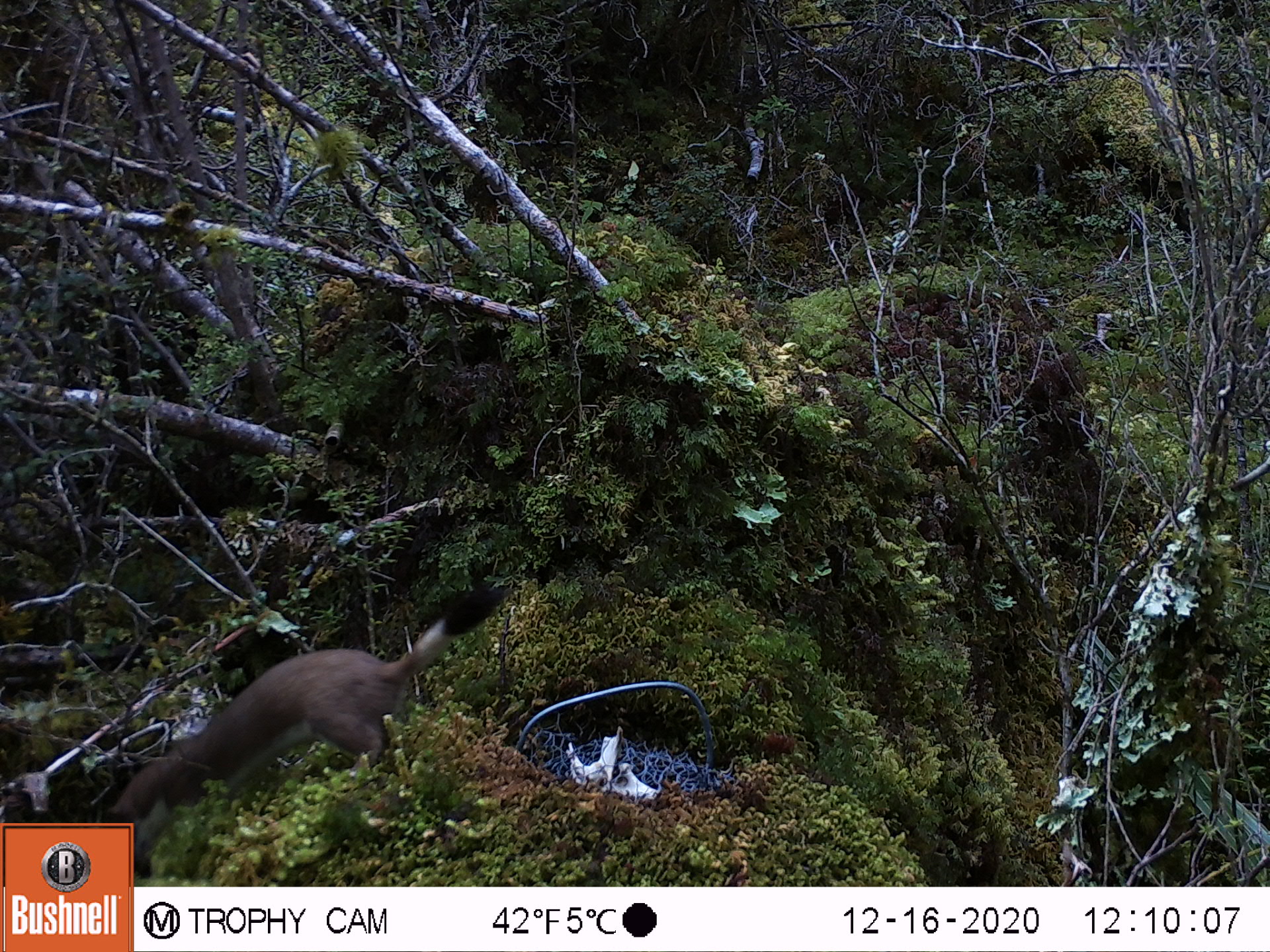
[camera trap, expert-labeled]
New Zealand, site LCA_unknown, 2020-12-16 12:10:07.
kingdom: Animalia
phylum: Chordata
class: Mammalia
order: Carnivora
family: Mustelidae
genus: Mustela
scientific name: Mustela erminea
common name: stoat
Stoat (Mustela erminea).